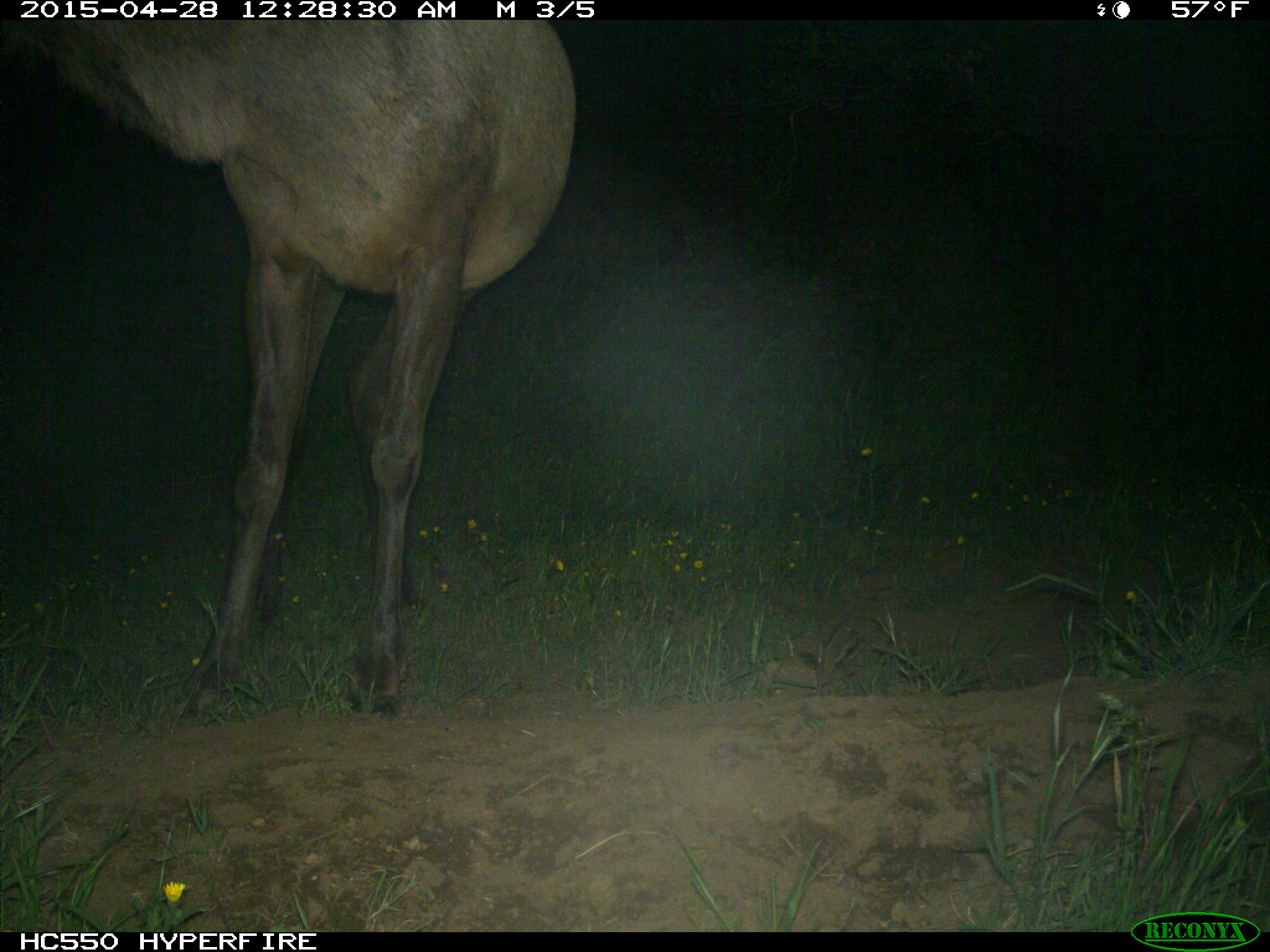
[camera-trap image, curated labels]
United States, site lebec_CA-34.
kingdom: Animalia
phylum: Chordata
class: Mammalia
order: Artiodactyla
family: Cervidae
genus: Cervus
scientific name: Cervus canadensis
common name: elk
Cervus canadensis (elk).